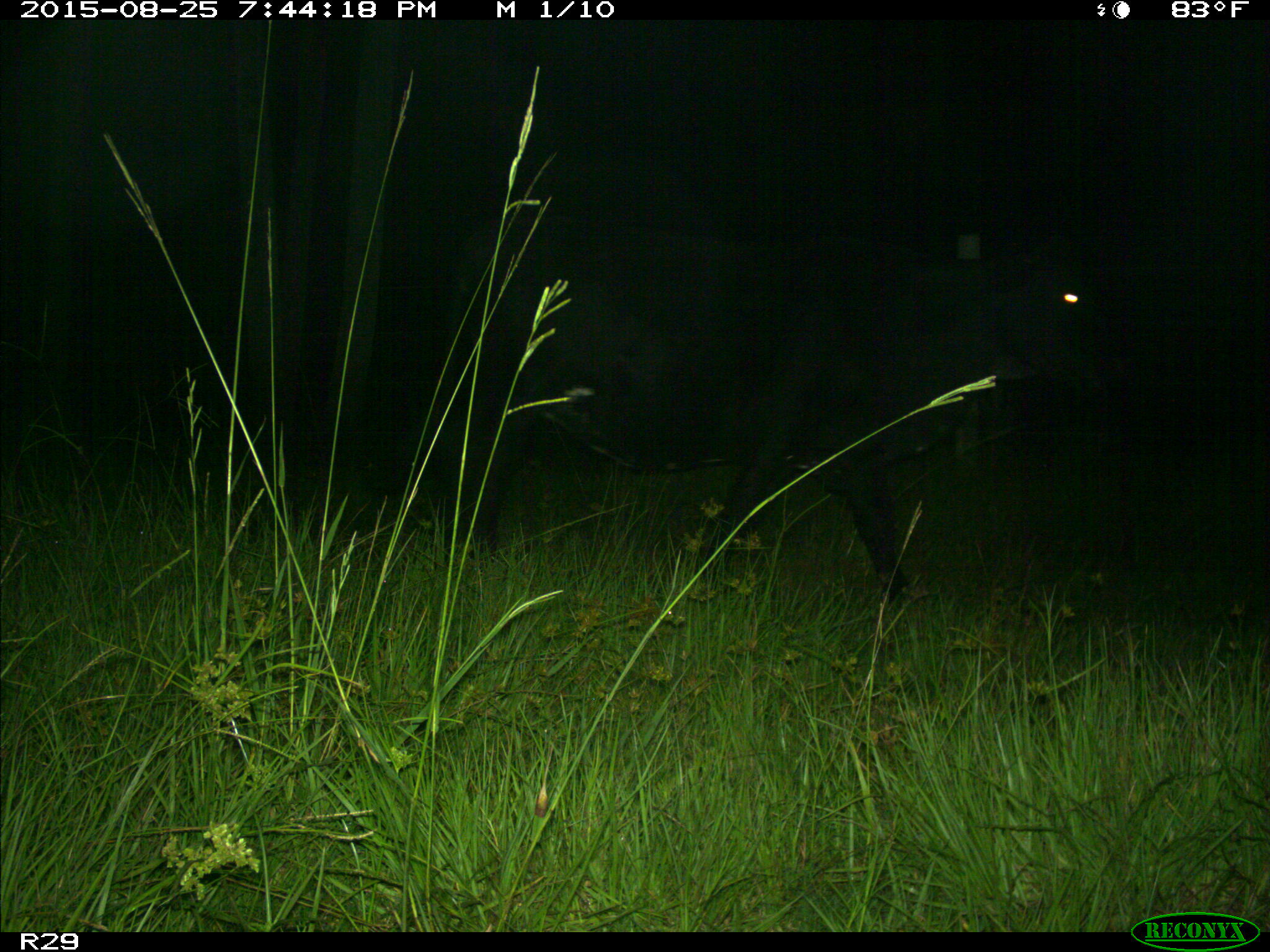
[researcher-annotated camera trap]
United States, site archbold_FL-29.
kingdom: Animalia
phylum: Chordata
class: Mammalia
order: Artiodactyla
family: Bovidae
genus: Bos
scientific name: Bos taurus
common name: domestic cow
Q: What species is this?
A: Bos taurus (domestic cow).